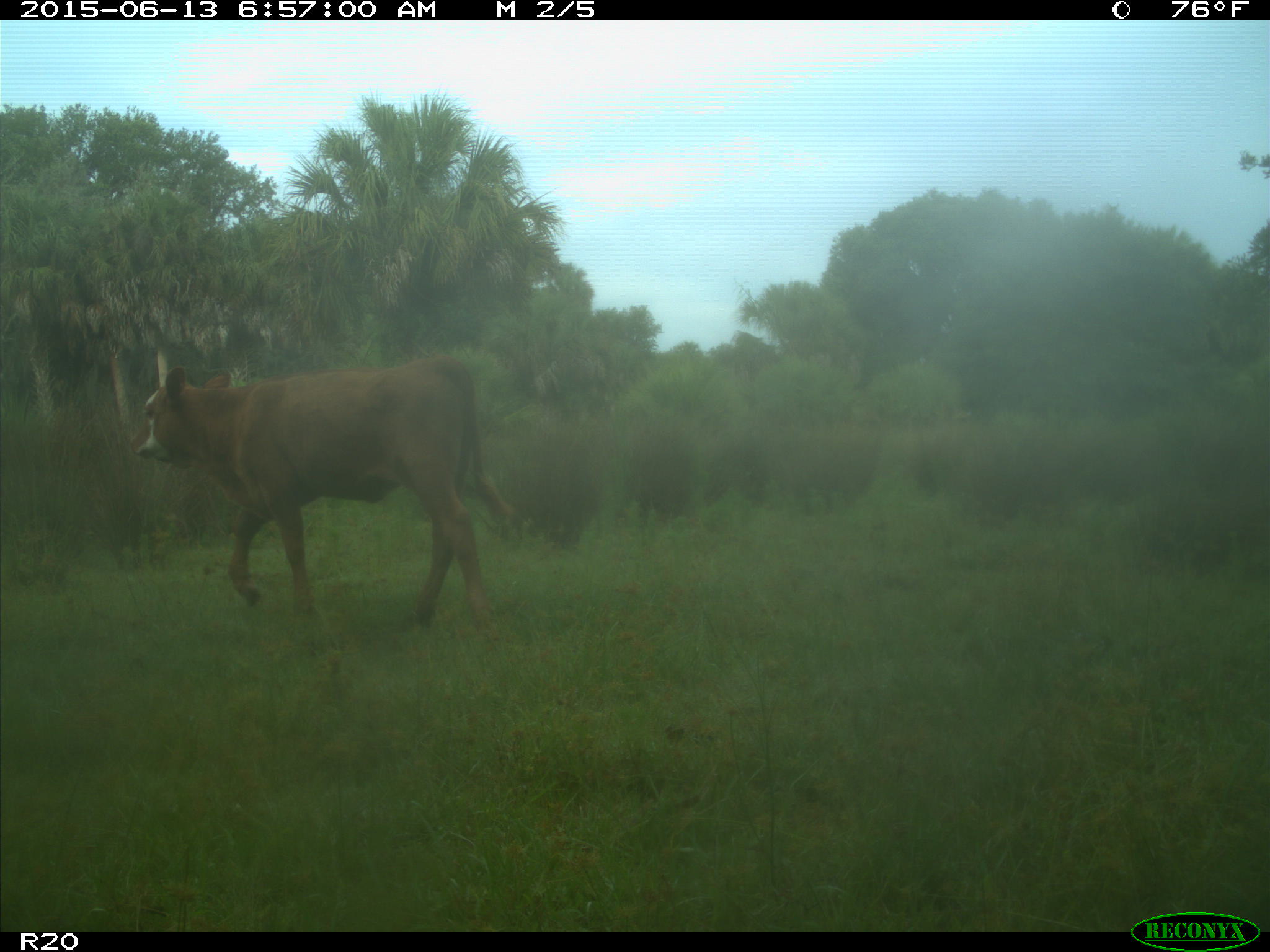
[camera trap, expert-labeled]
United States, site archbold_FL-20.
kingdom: Animalia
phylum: Chordata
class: Mammalia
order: Artiodactyla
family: Bovidae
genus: Bos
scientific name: Bos taurus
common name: domestic cow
Bos taurus (domestic cow).